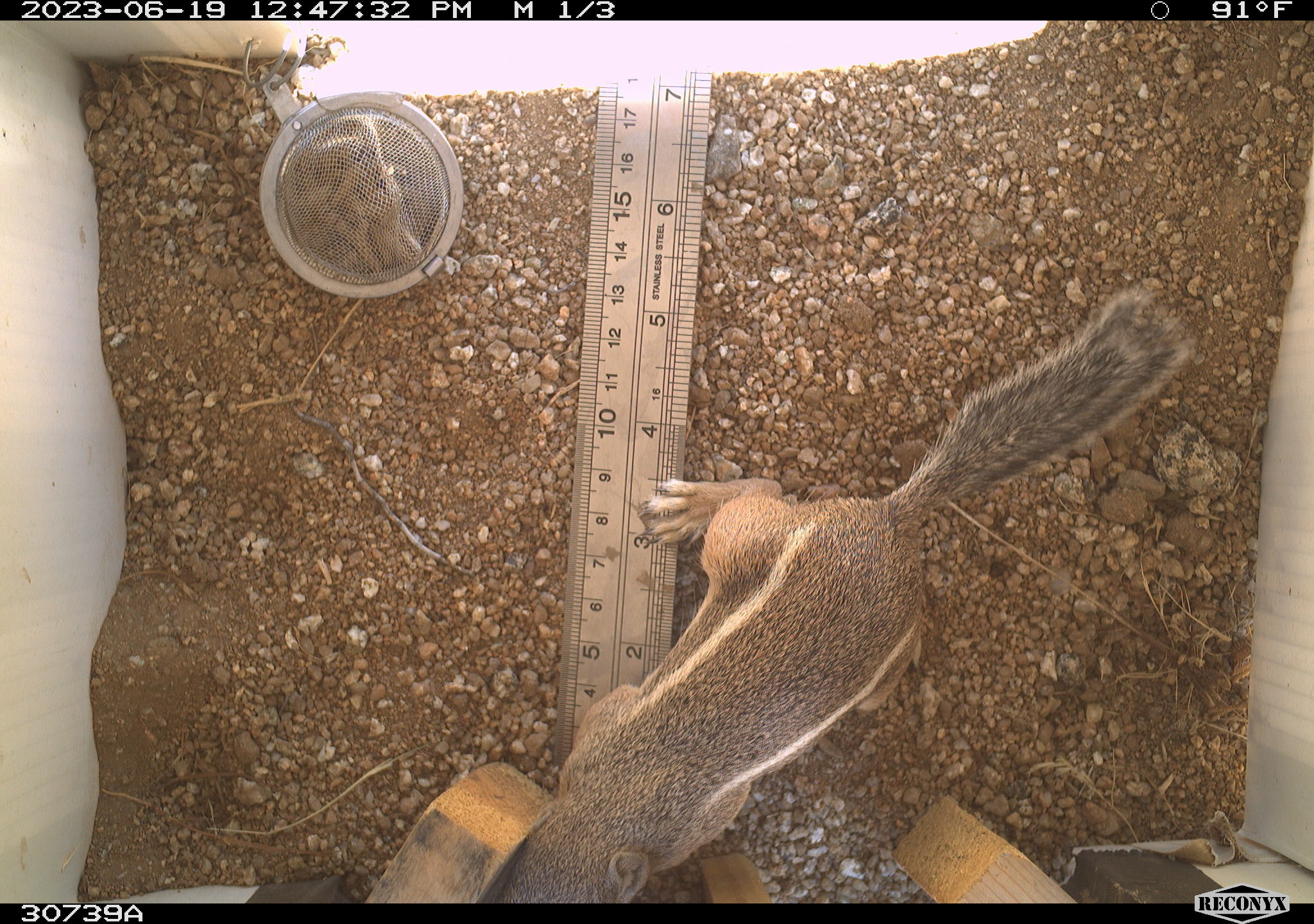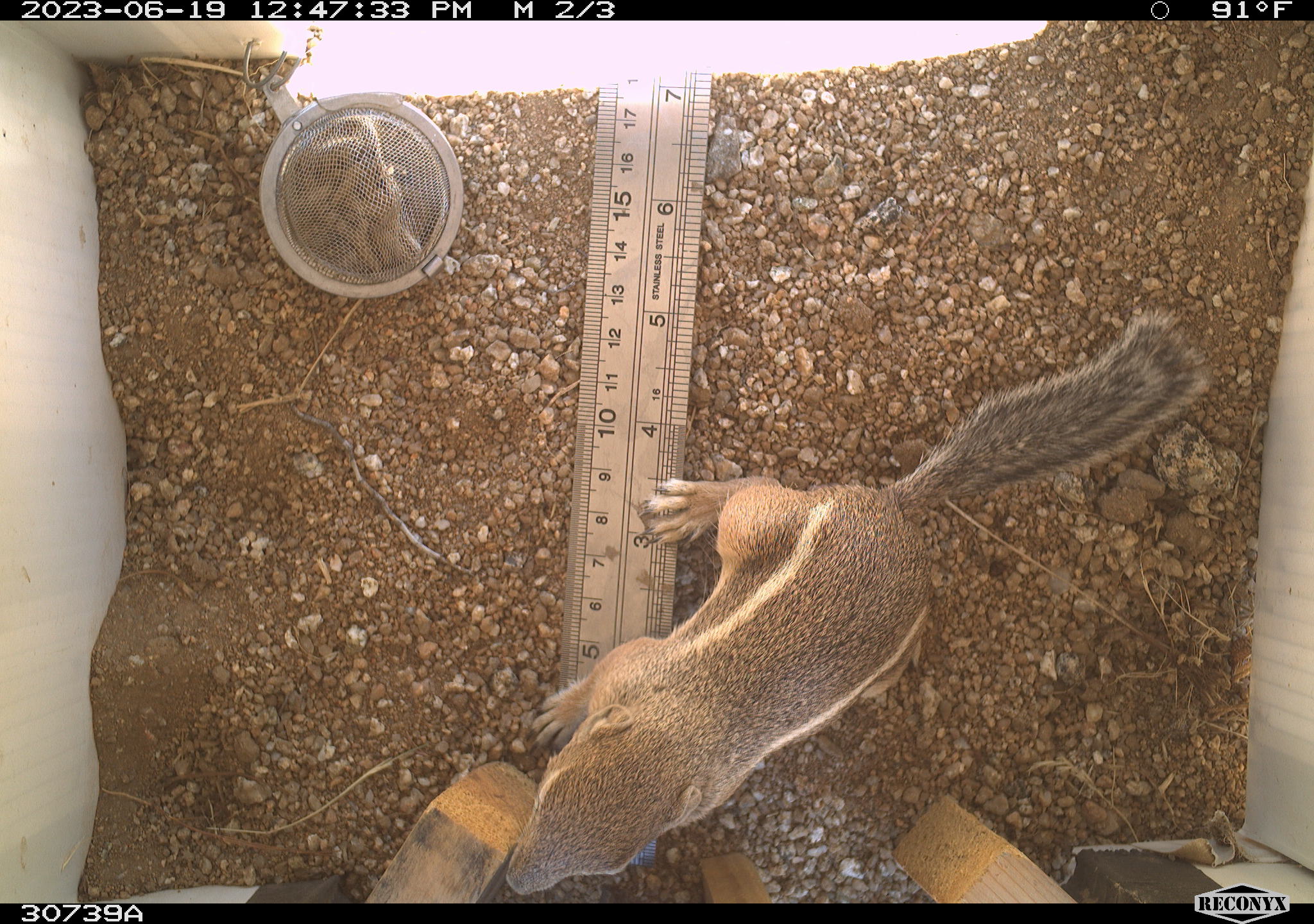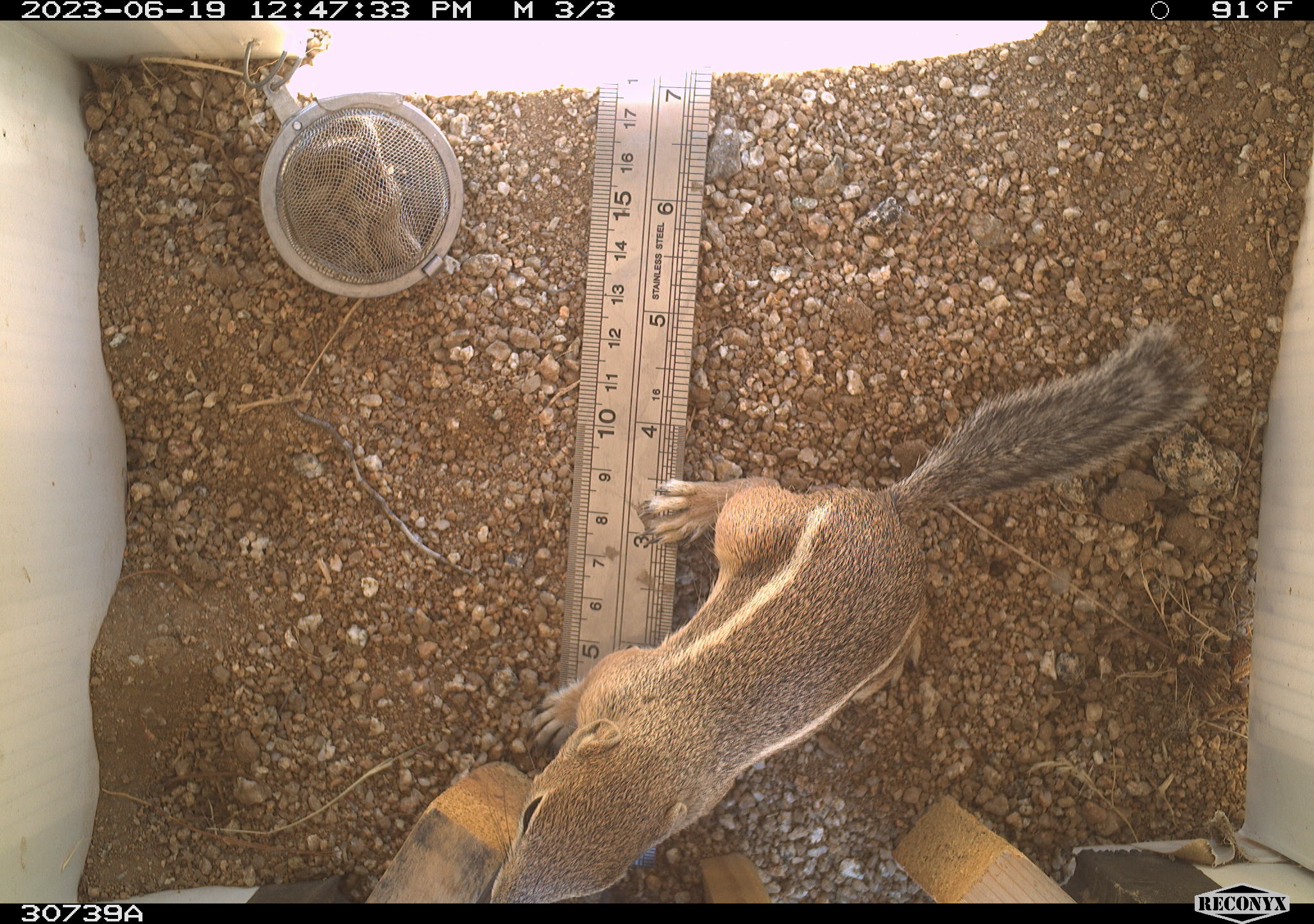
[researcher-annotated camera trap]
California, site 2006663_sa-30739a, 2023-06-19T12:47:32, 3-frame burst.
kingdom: Animalia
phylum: Chordata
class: Mammalia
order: Rodentia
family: Sciuridae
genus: Ammospermophilus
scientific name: Ammospermophilus leucurus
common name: white-tailed antelope squirrel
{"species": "white-tailed antelope squirrel (Ammospermophilus leucurus)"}